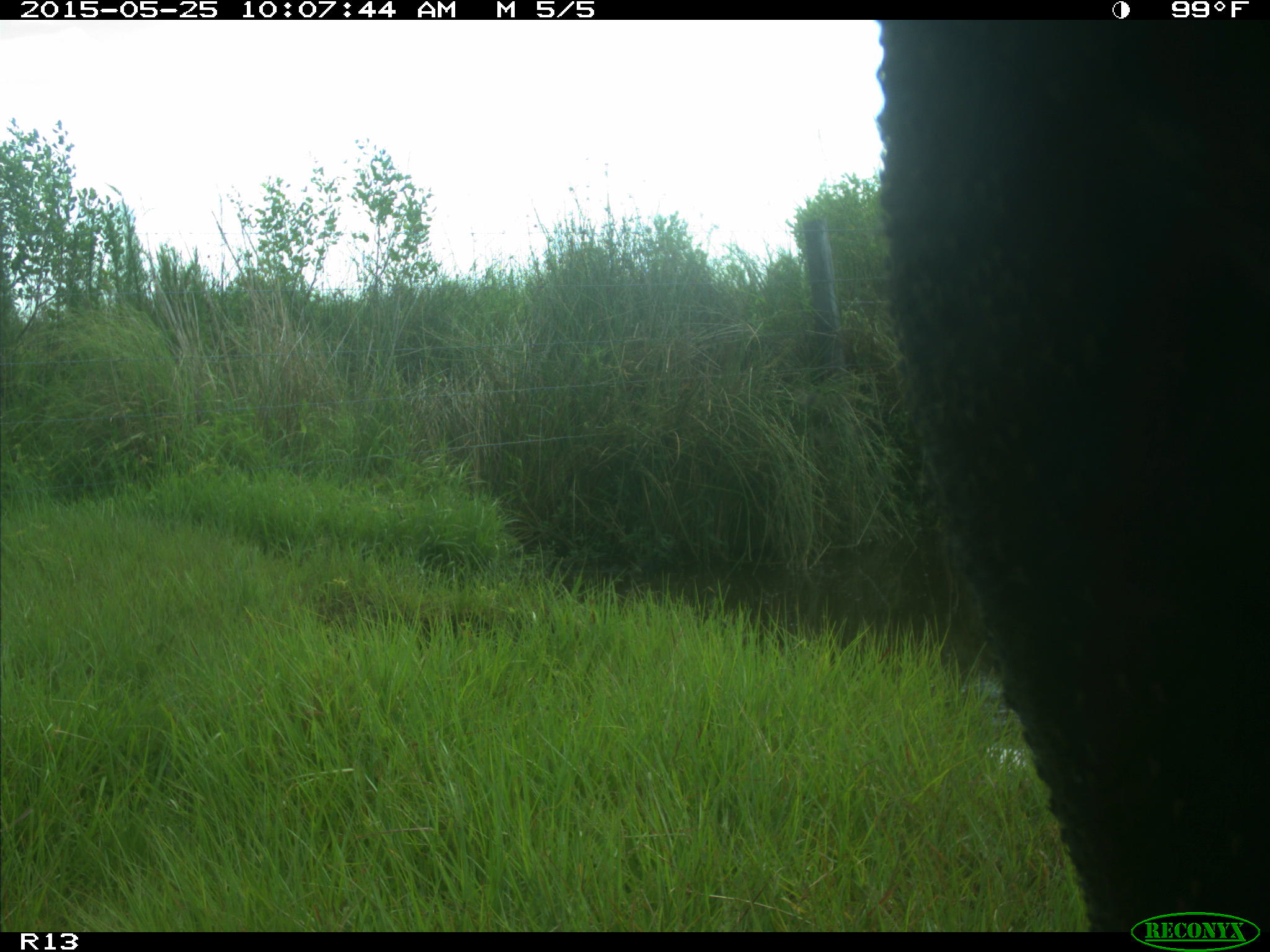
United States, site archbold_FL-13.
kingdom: Animalia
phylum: Chordata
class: Mammalia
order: Artiodactyla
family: Bovidae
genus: Bos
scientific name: Bos taurus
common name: domestic cow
Bos taurus (domestic cow).